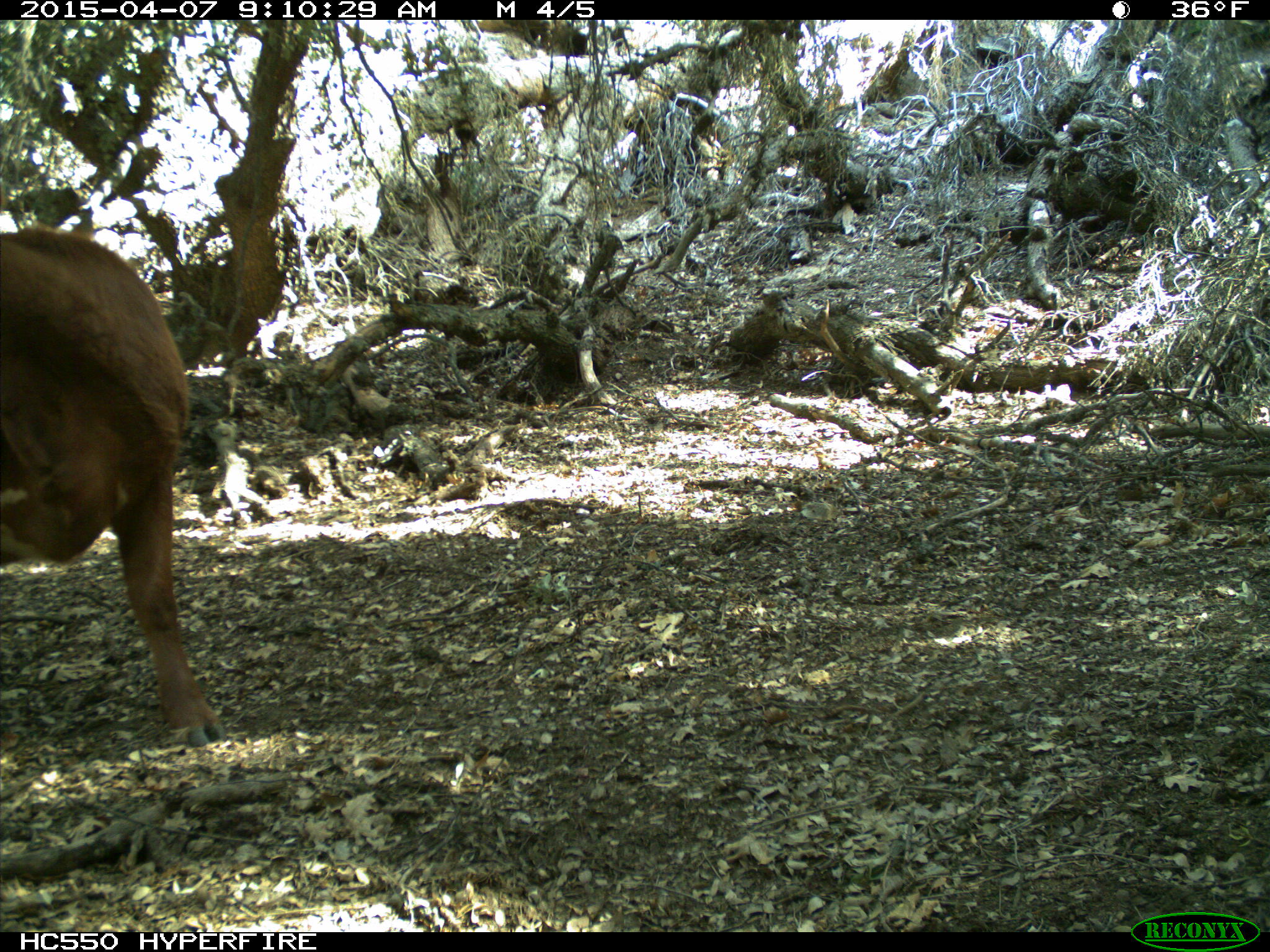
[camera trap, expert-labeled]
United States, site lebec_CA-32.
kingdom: Animalia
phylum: Chordata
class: Mammalia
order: Artiodactyla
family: Bovidae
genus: Bos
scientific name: Bos taurus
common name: domestic cow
Bos taurus (domestic cow).